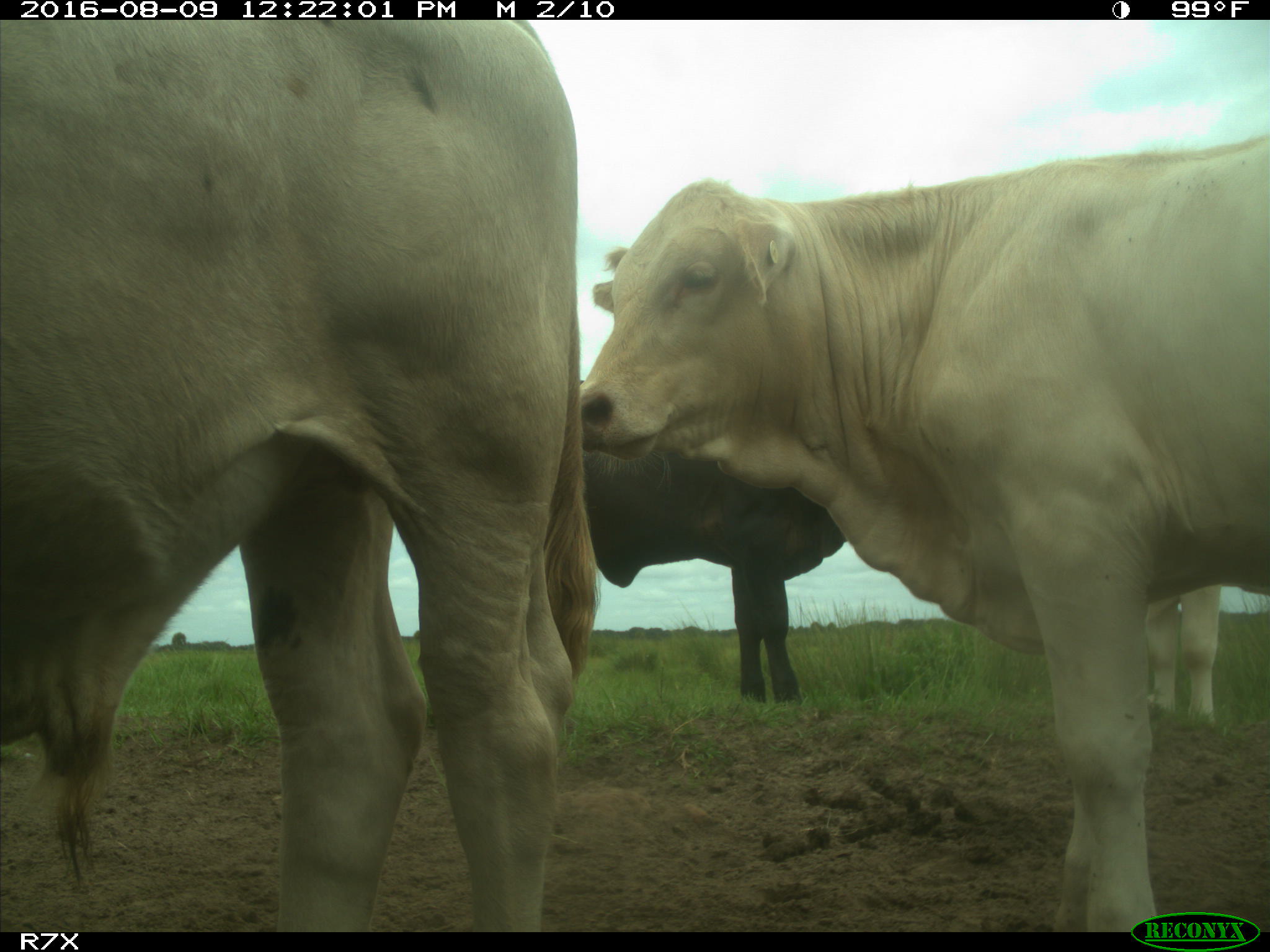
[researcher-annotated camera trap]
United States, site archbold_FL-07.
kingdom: Animalia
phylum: Chordata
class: Mammalia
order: Artiodactyla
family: Bovidae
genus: Bos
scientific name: Bos taurus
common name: domestic cow